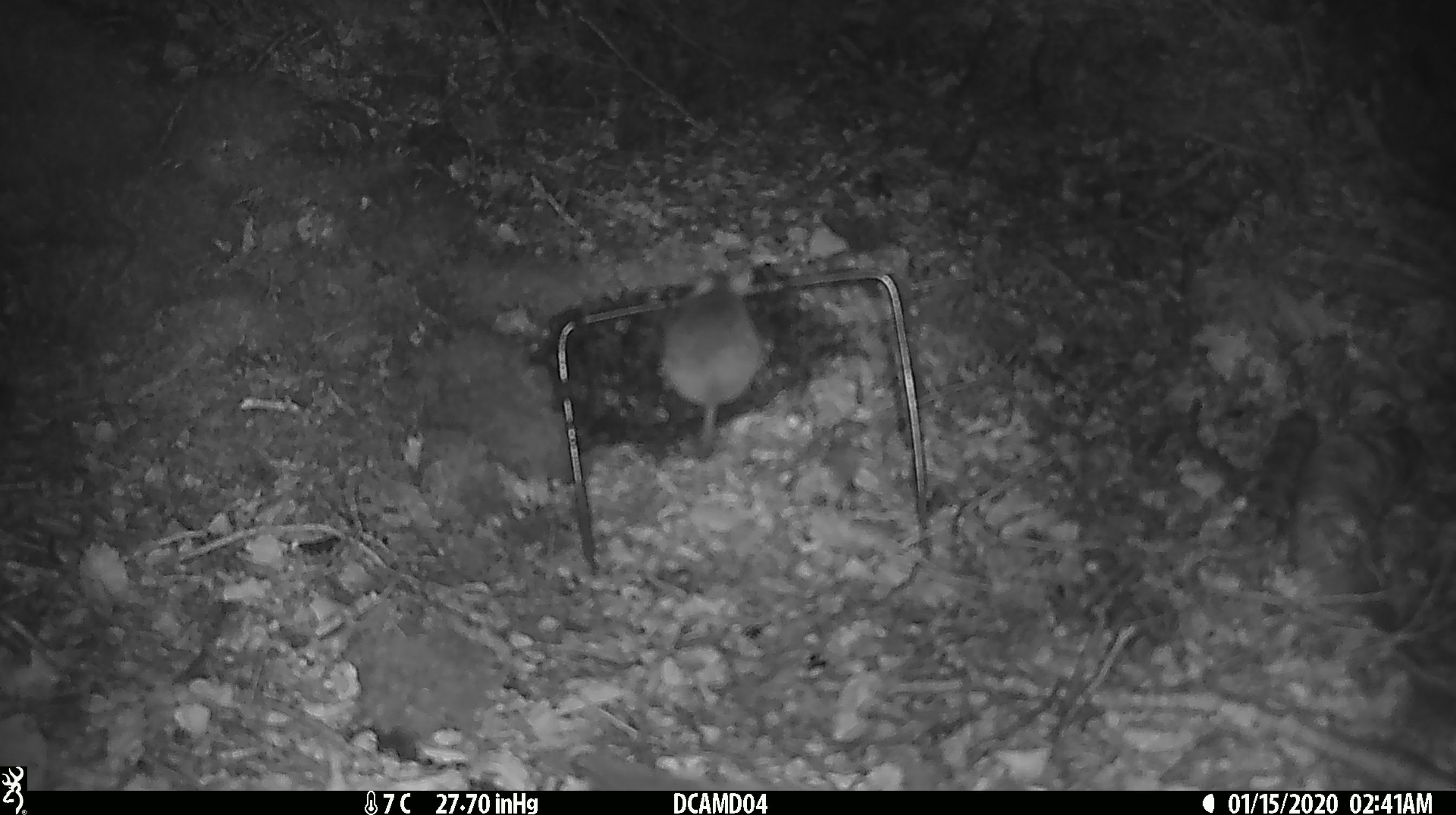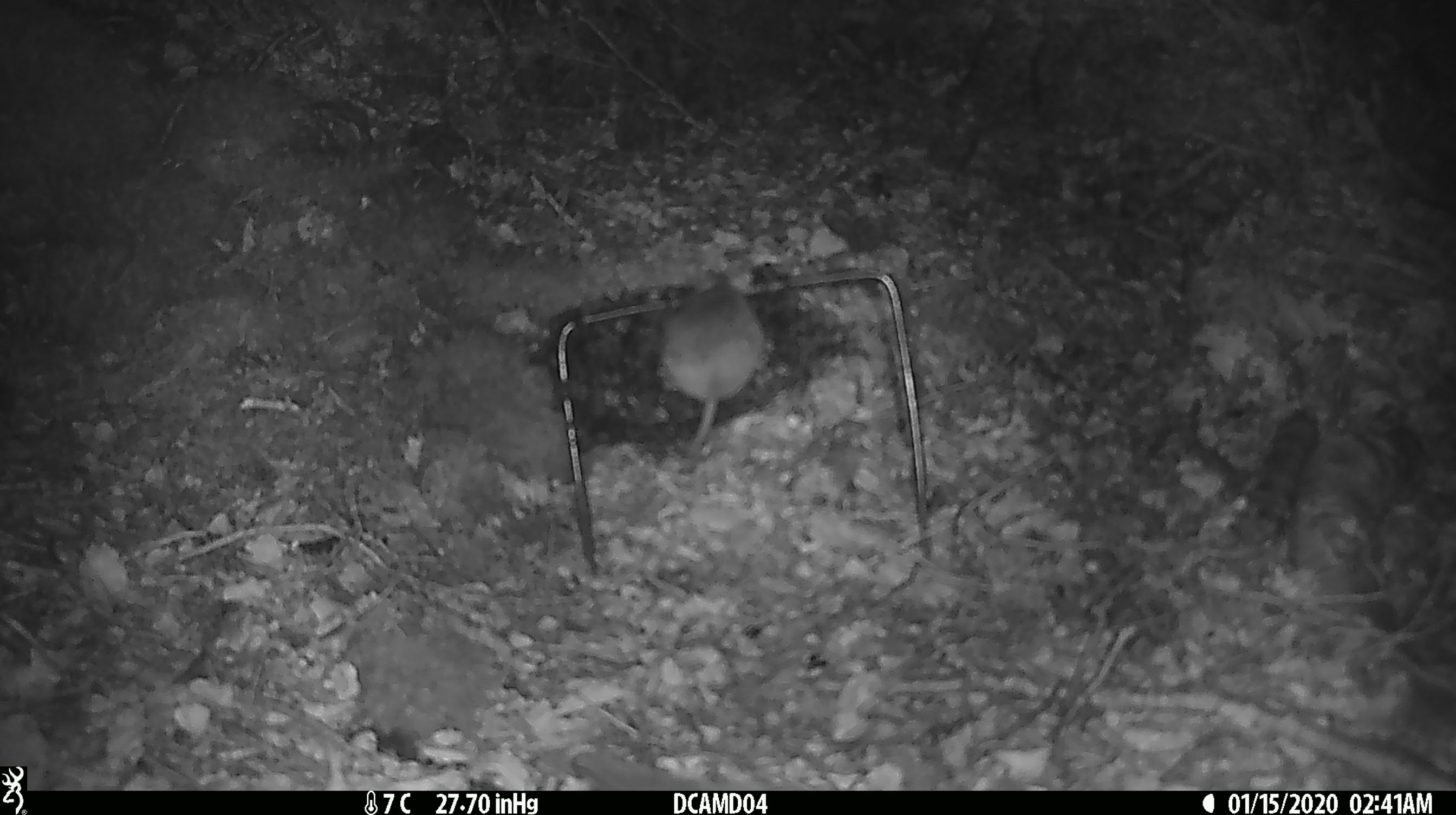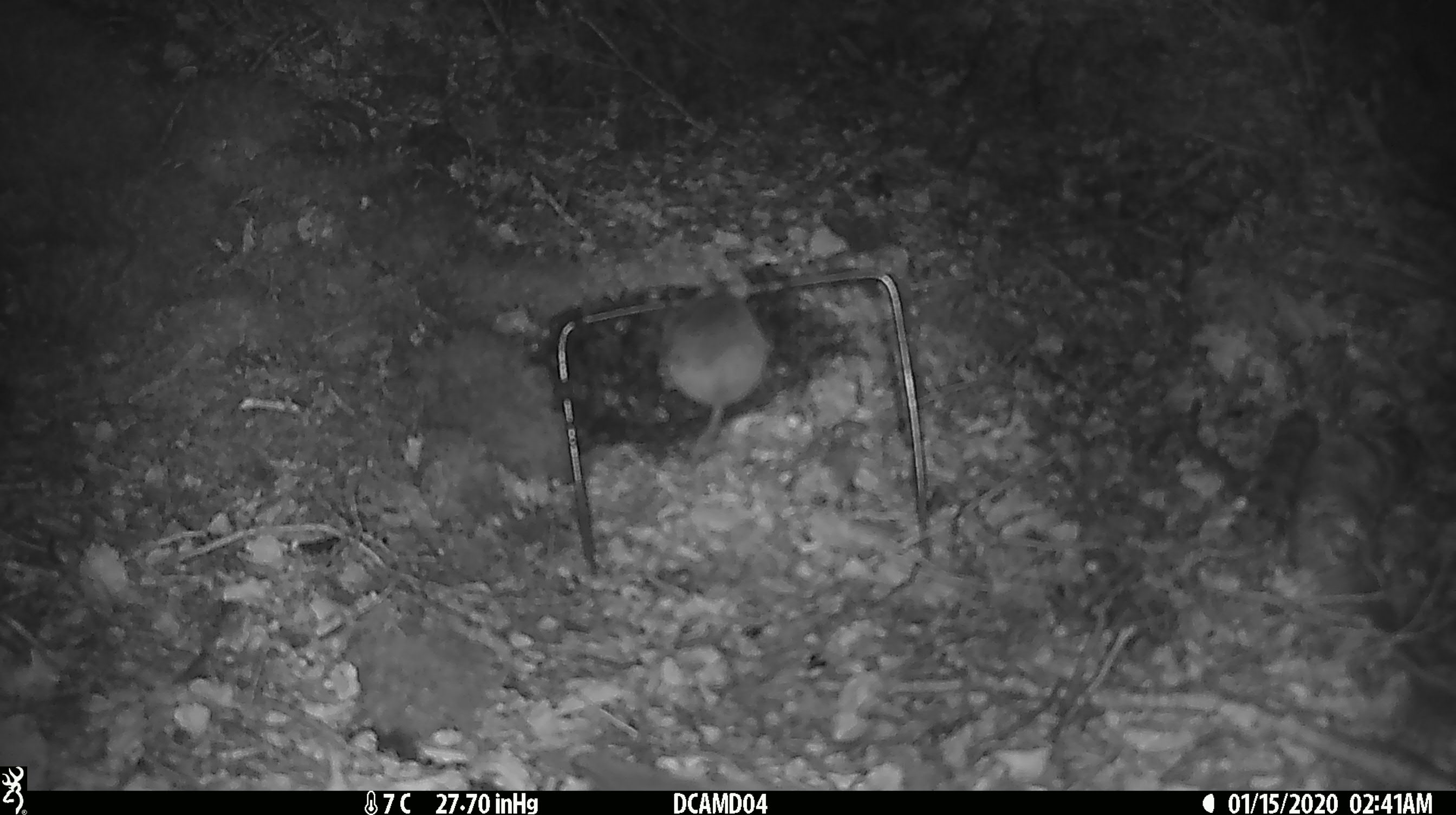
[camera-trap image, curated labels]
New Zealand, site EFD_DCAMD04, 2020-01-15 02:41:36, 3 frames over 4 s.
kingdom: Animalia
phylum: Chordata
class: Mammalia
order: Rodentia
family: Muridae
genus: Mus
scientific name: Mus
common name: mouse